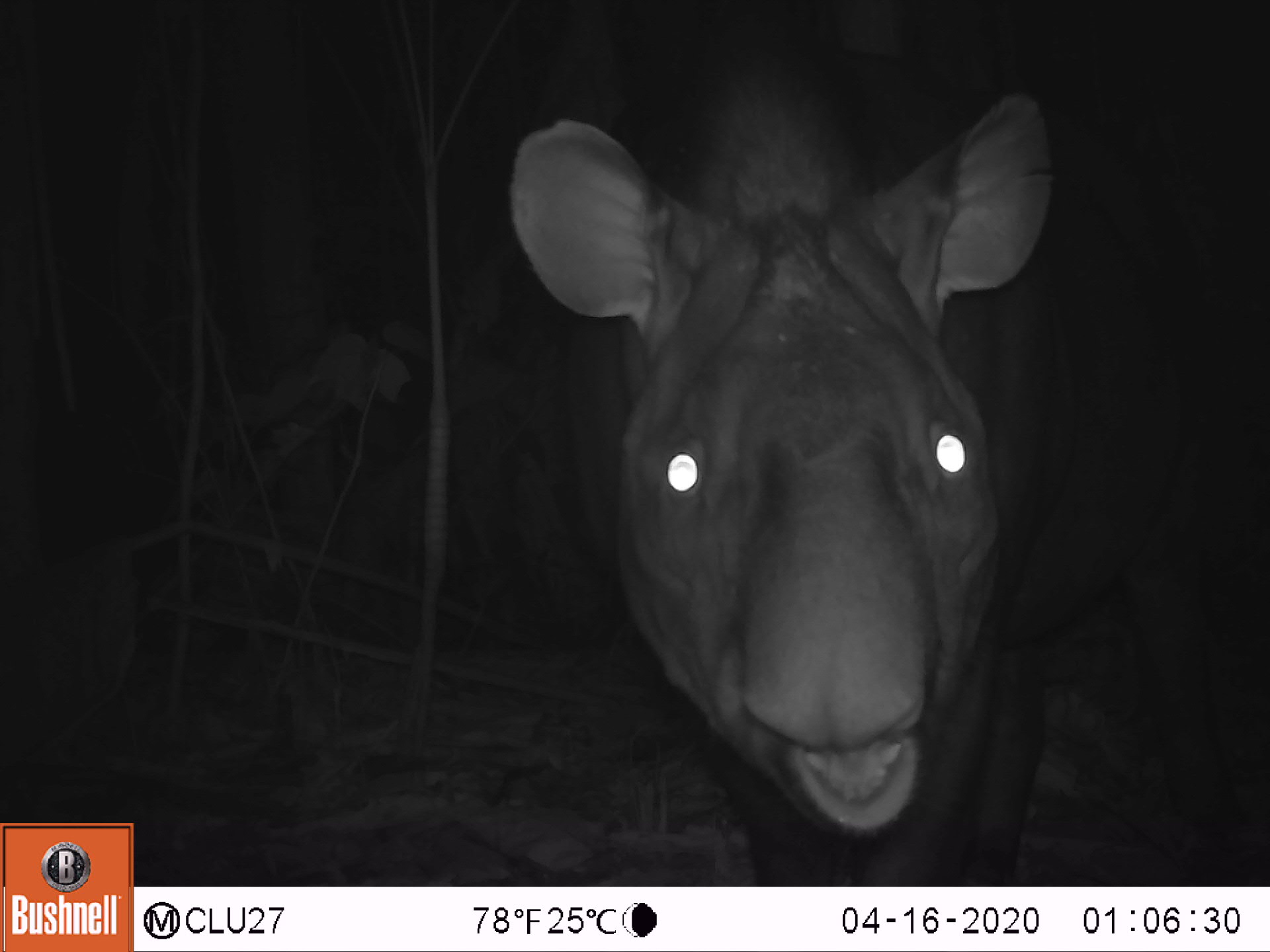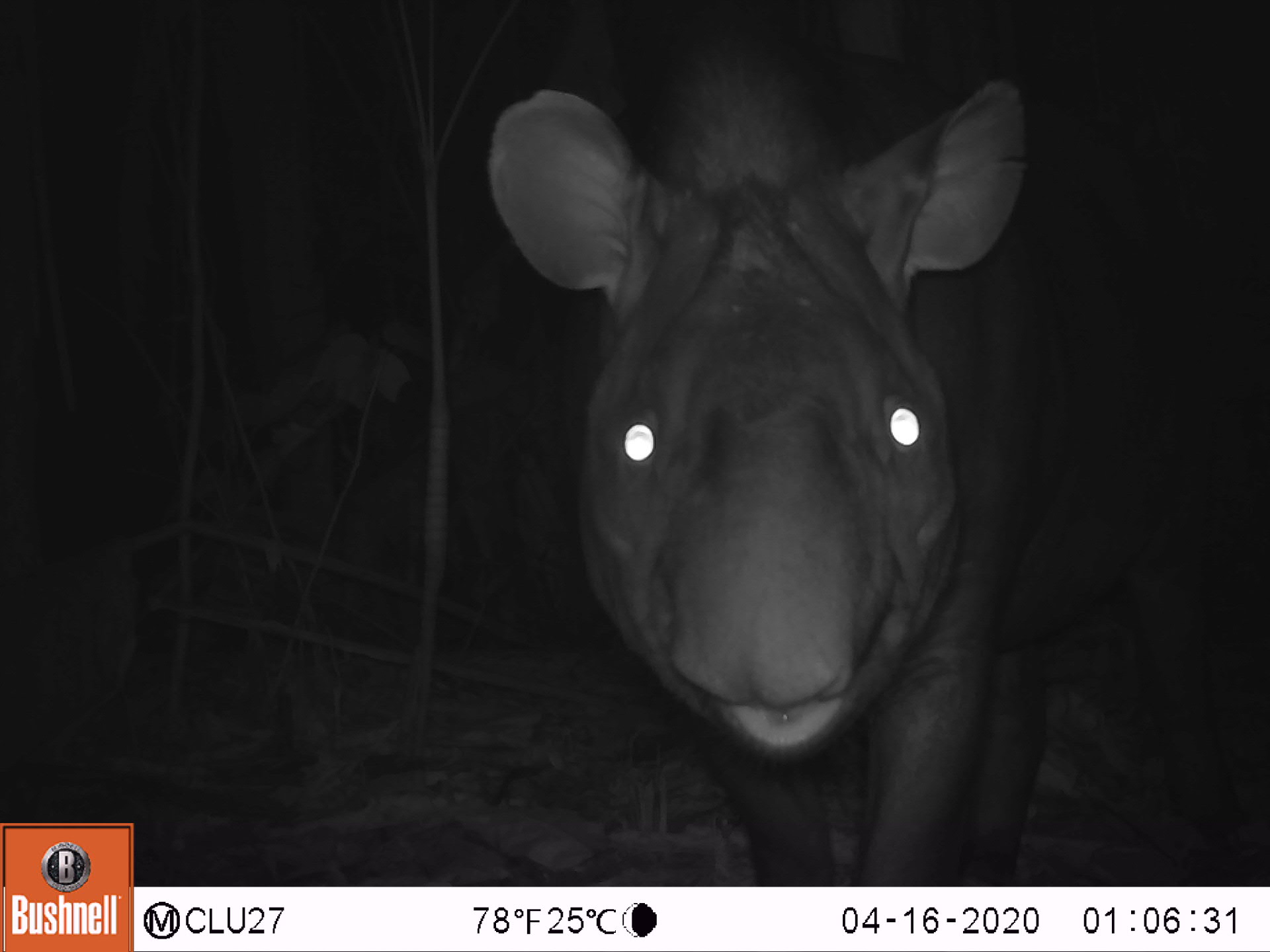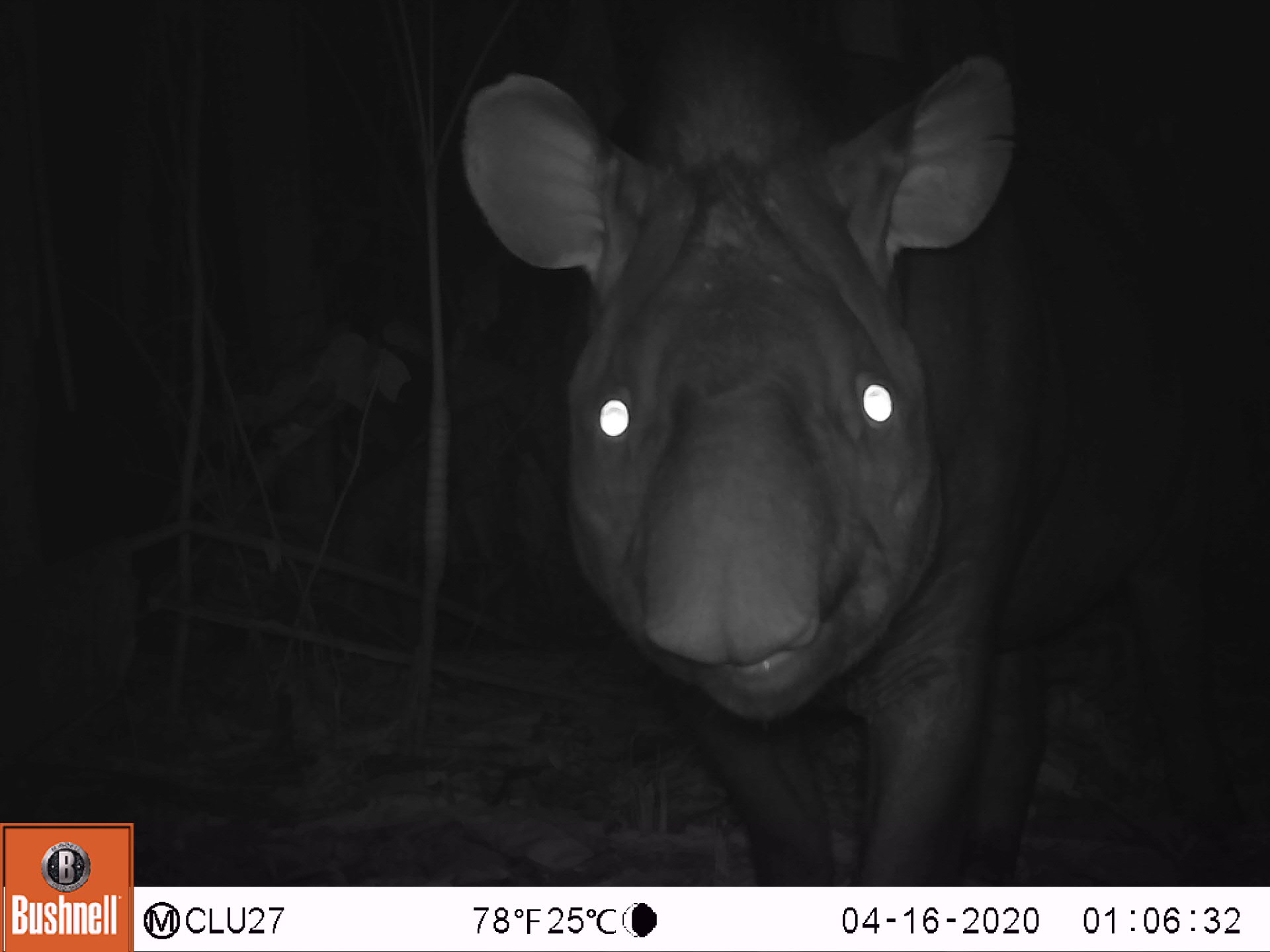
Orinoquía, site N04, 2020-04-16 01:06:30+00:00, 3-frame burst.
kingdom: Animalia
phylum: Chordata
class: Mammalia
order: Perissodactyla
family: Tapiridae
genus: Tapirus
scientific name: Tapirus terrestris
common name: lowland tapir